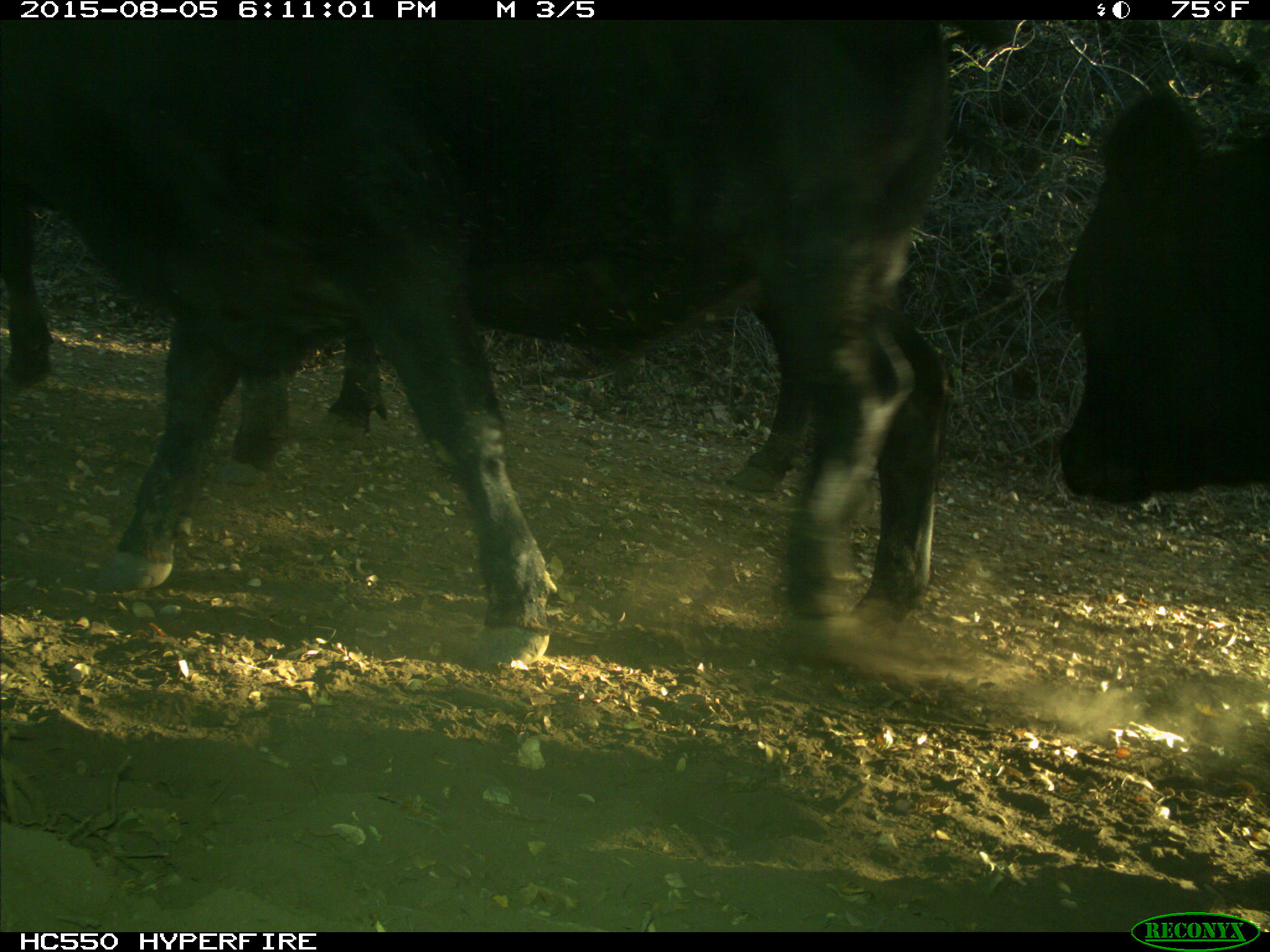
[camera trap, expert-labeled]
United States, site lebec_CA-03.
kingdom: Animalia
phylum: Chordata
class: Mammalia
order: Artiodactyla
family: Bovidae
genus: Bos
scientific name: Bos taurus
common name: domestic cow